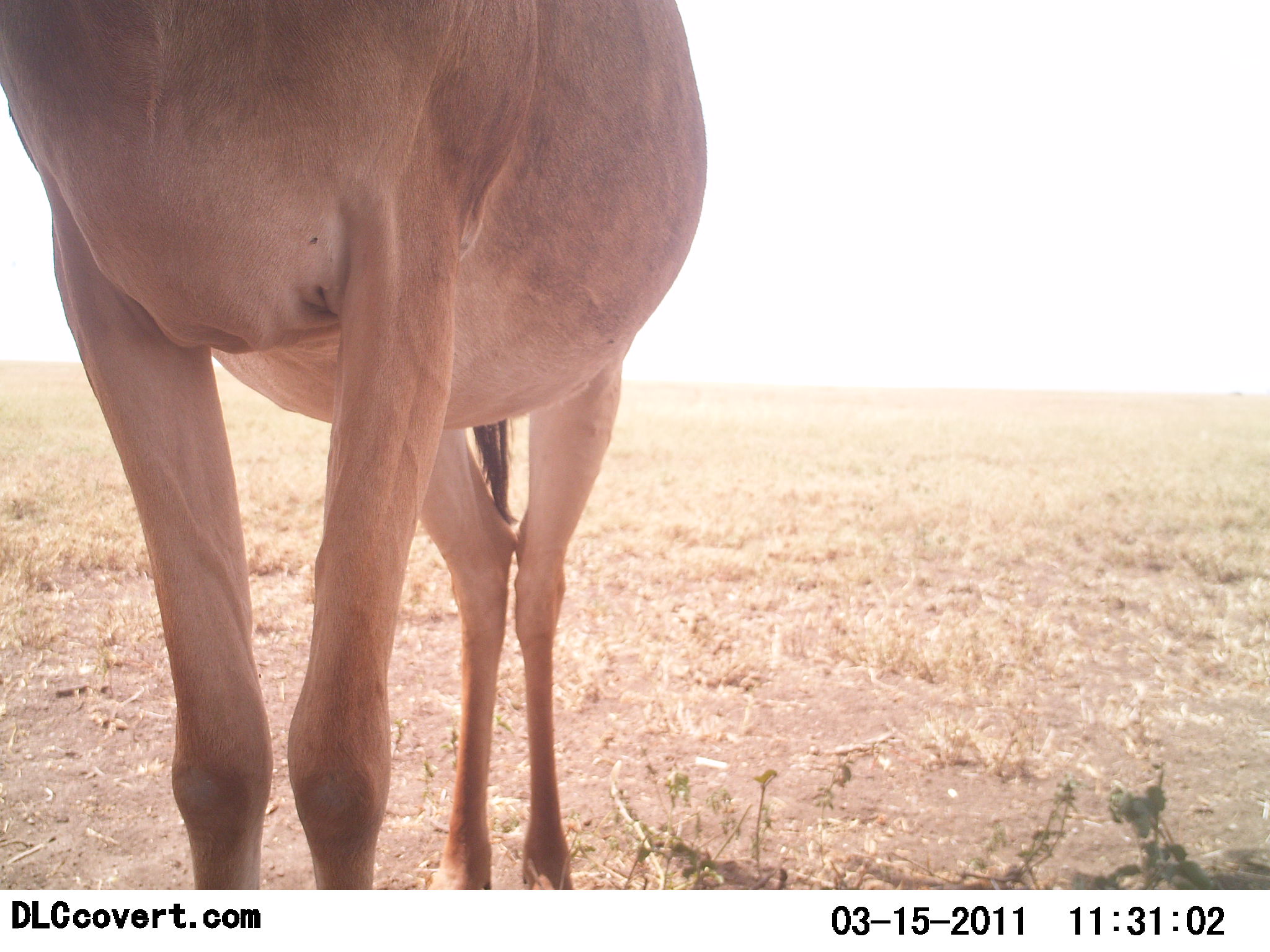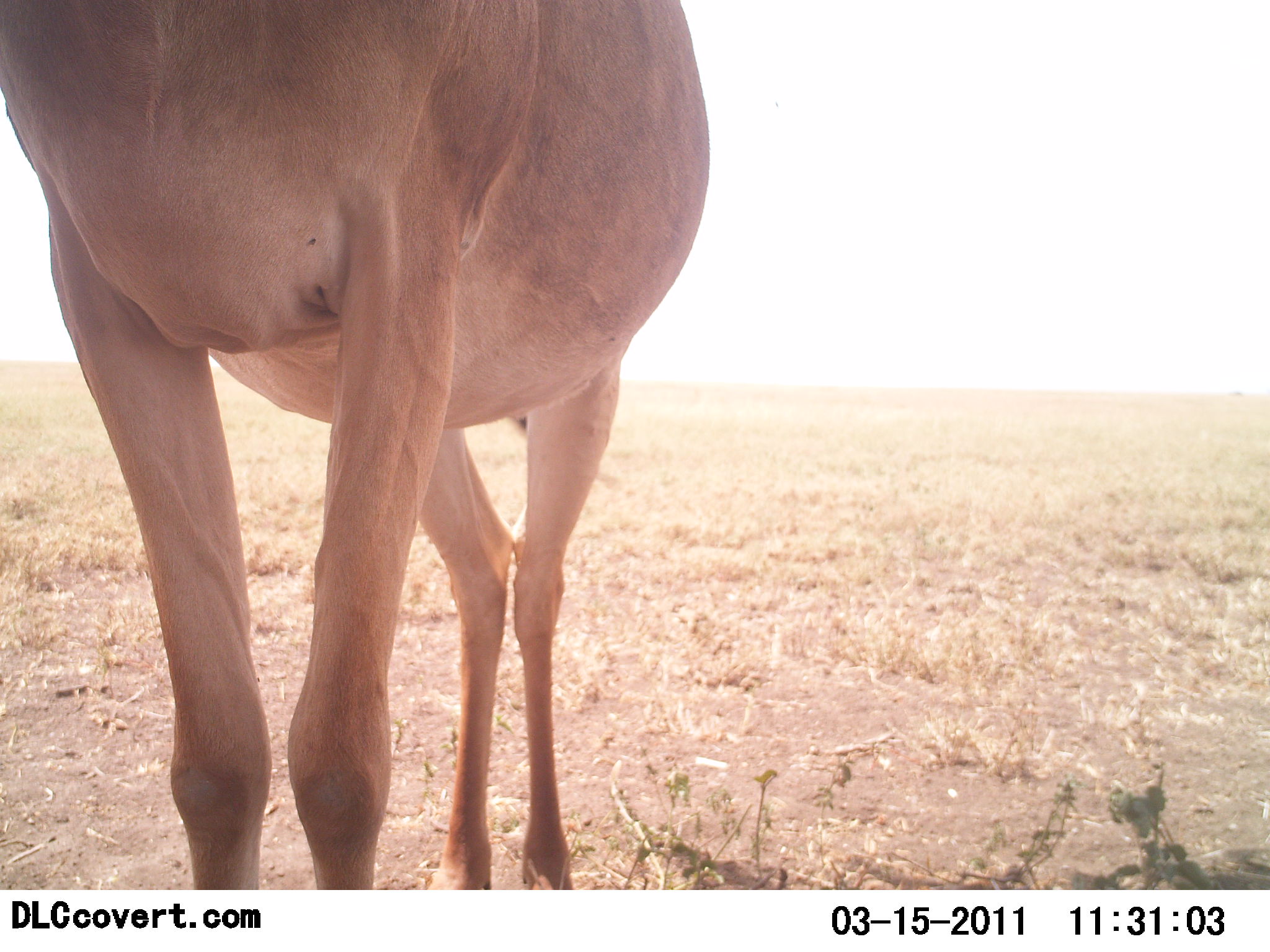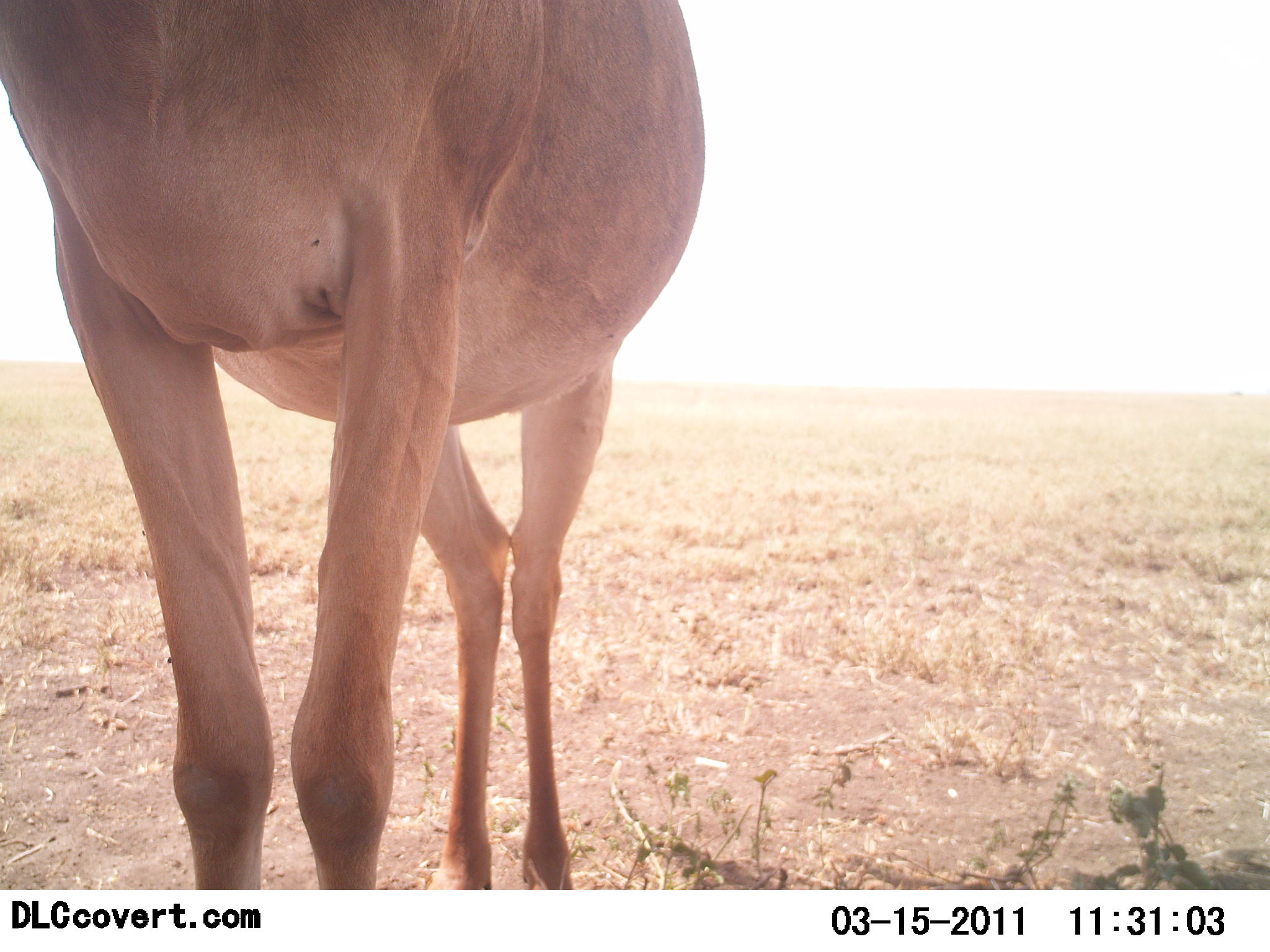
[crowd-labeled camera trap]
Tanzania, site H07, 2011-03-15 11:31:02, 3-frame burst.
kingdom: Animalia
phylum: Chordata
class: Mammalia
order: Artiodactyla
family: Bovidae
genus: Alcelaphus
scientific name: Alcelaphus buselaphus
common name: hartebeest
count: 1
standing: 100%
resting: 0%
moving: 0%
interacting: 0%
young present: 0%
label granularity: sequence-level